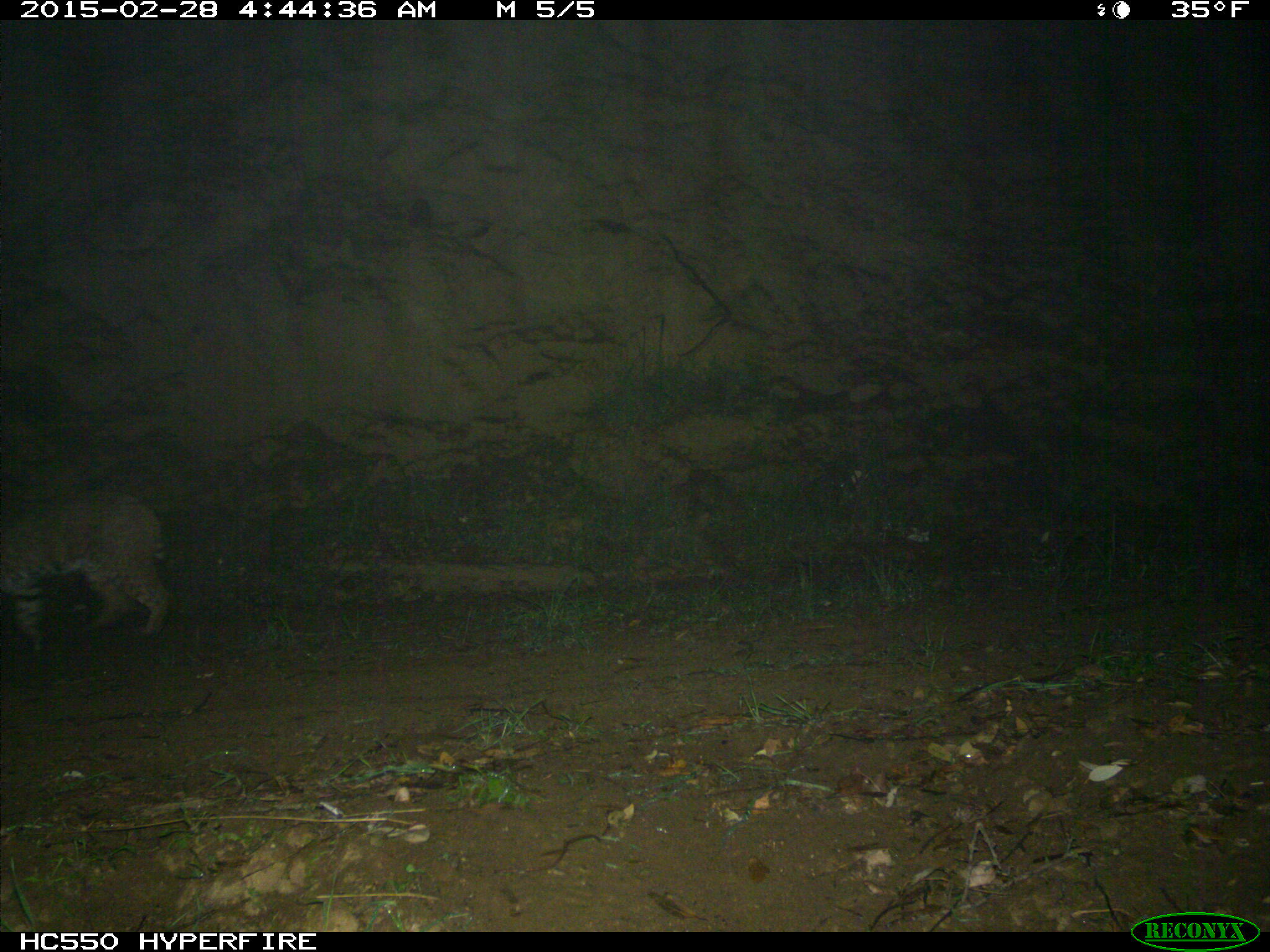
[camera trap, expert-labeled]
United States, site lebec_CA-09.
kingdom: Animalia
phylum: Chordata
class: Mammalia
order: Carnivora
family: Felidae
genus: Lynx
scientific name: Lynx rufus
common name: bobcat